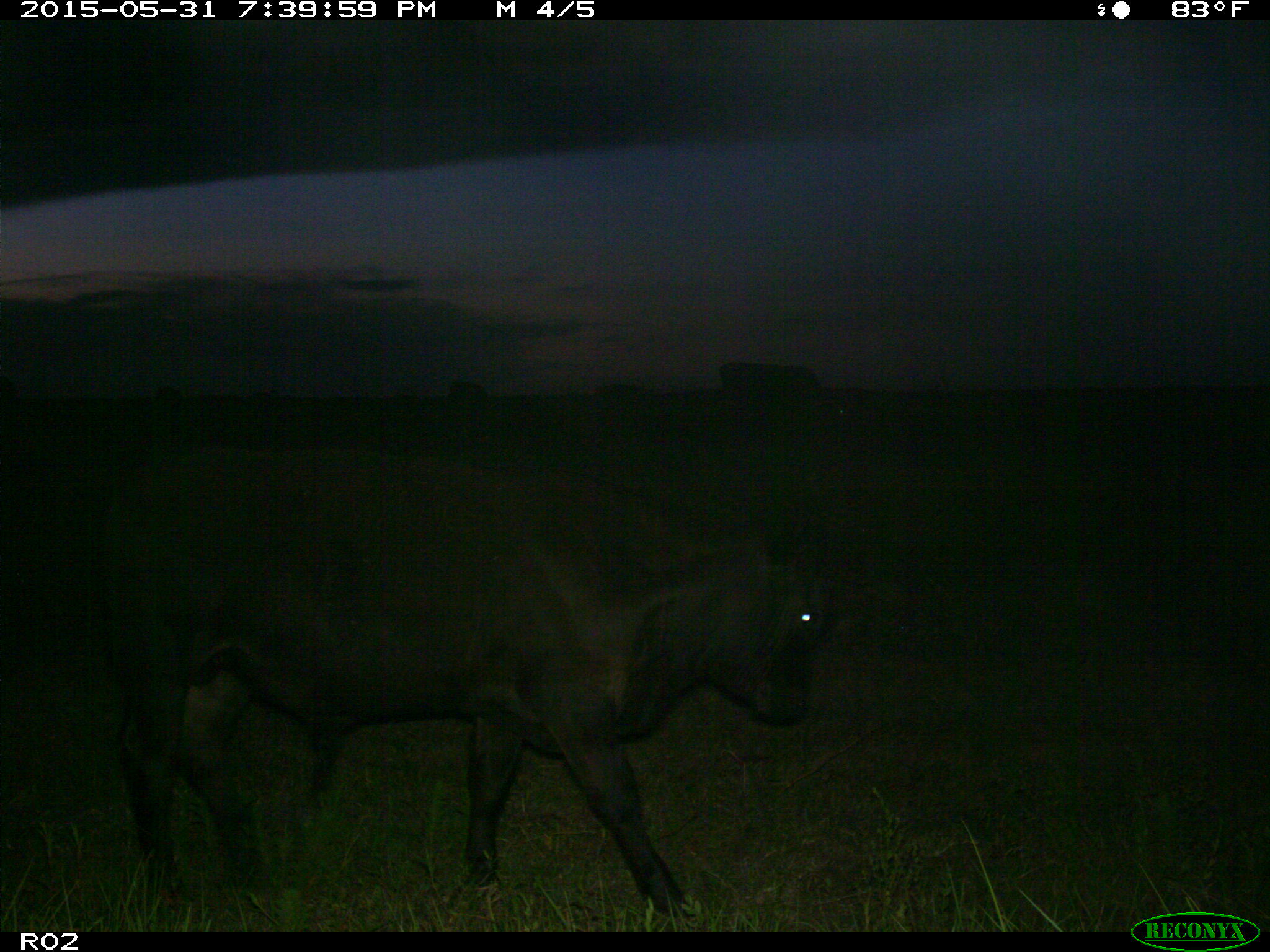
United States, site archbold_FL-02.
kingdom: Animalia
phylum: Chordata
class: Mammalia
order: Artiodactyla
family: Bovidae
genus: Bos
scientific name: Bos taurus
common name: domestic cow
Bos taurus (domestic cow).